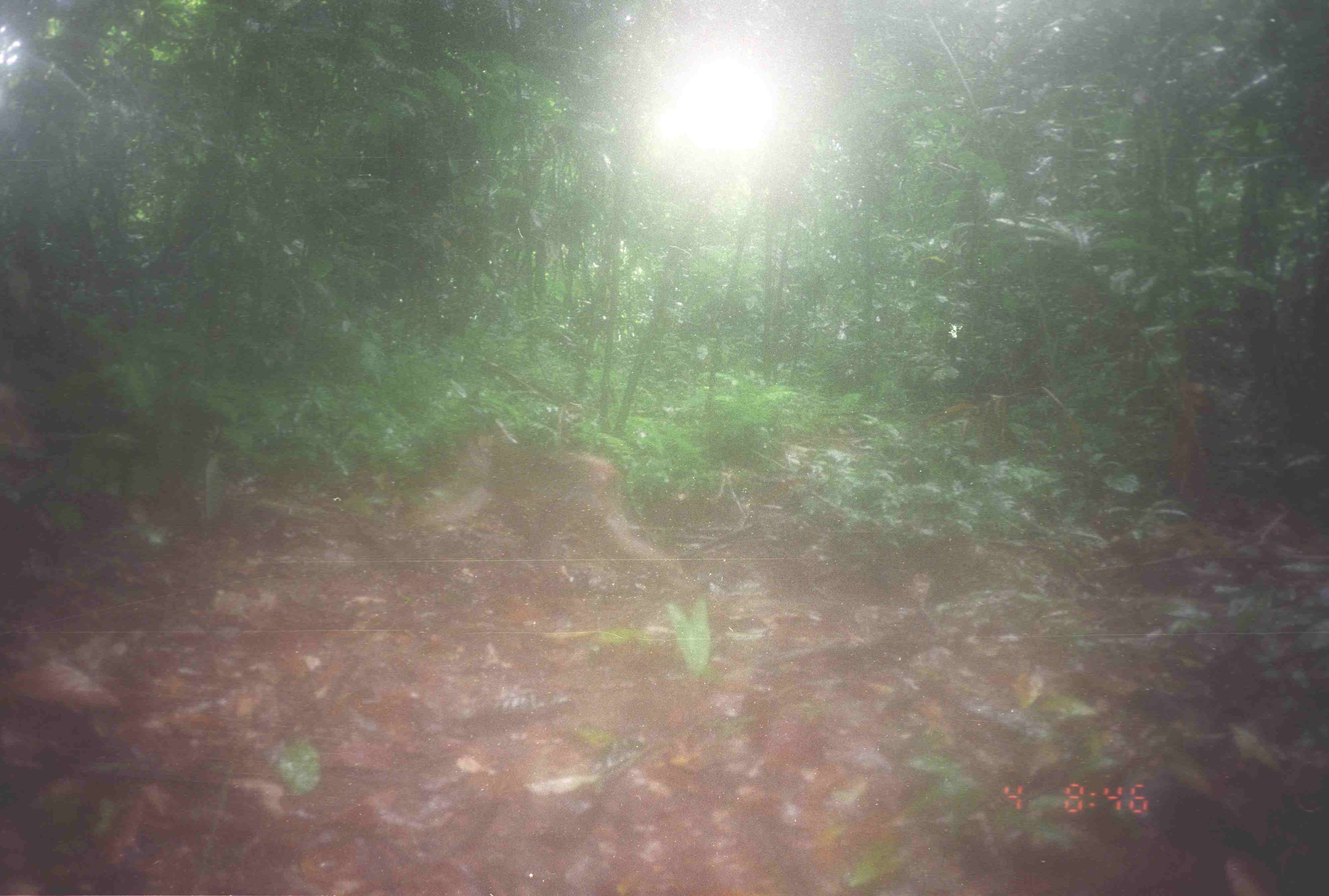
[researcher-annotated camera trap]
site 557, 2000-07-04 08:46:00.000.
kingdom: Animalia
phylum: Chordata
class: Mammalia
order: Primates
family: Cercopithecidae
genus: Macaca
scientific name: Macaca nemestrina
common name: southern pig-tailed macaque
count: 1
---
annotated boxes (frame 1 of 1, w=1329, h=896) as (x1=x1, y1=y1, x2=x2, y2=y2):
macaca nemestrina: (x1=413, y1=432, x2=682, y2=583)